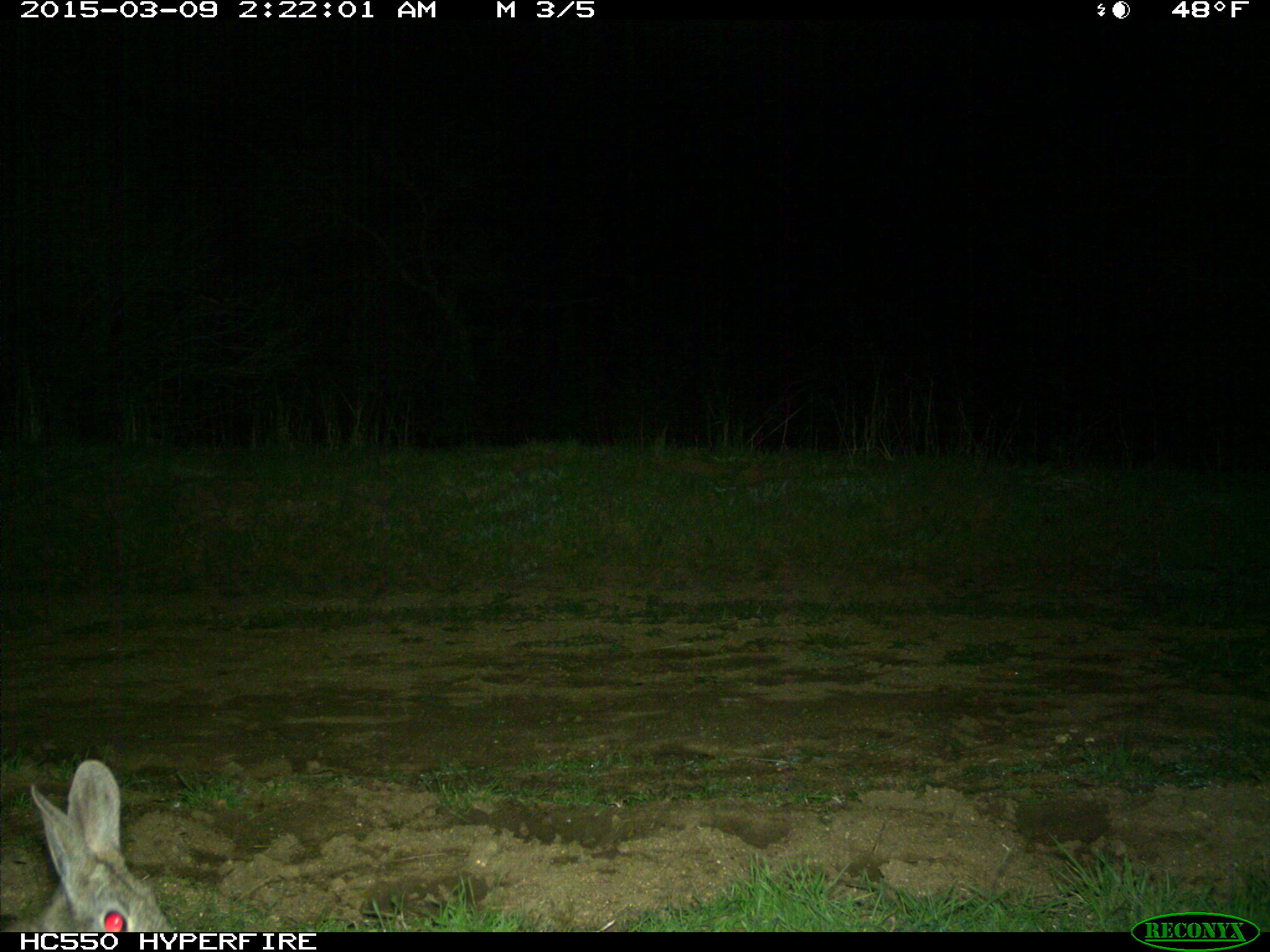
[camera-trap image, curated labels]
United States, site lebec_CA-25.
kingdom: Animalia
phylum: Chordata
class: Mammalia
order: Lagomorpha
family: Leporidae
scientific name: Leporidae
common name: rabbits and hares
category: unidentified rabbit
Unidentified rabbit (rabbits and hares) (Leporidae).